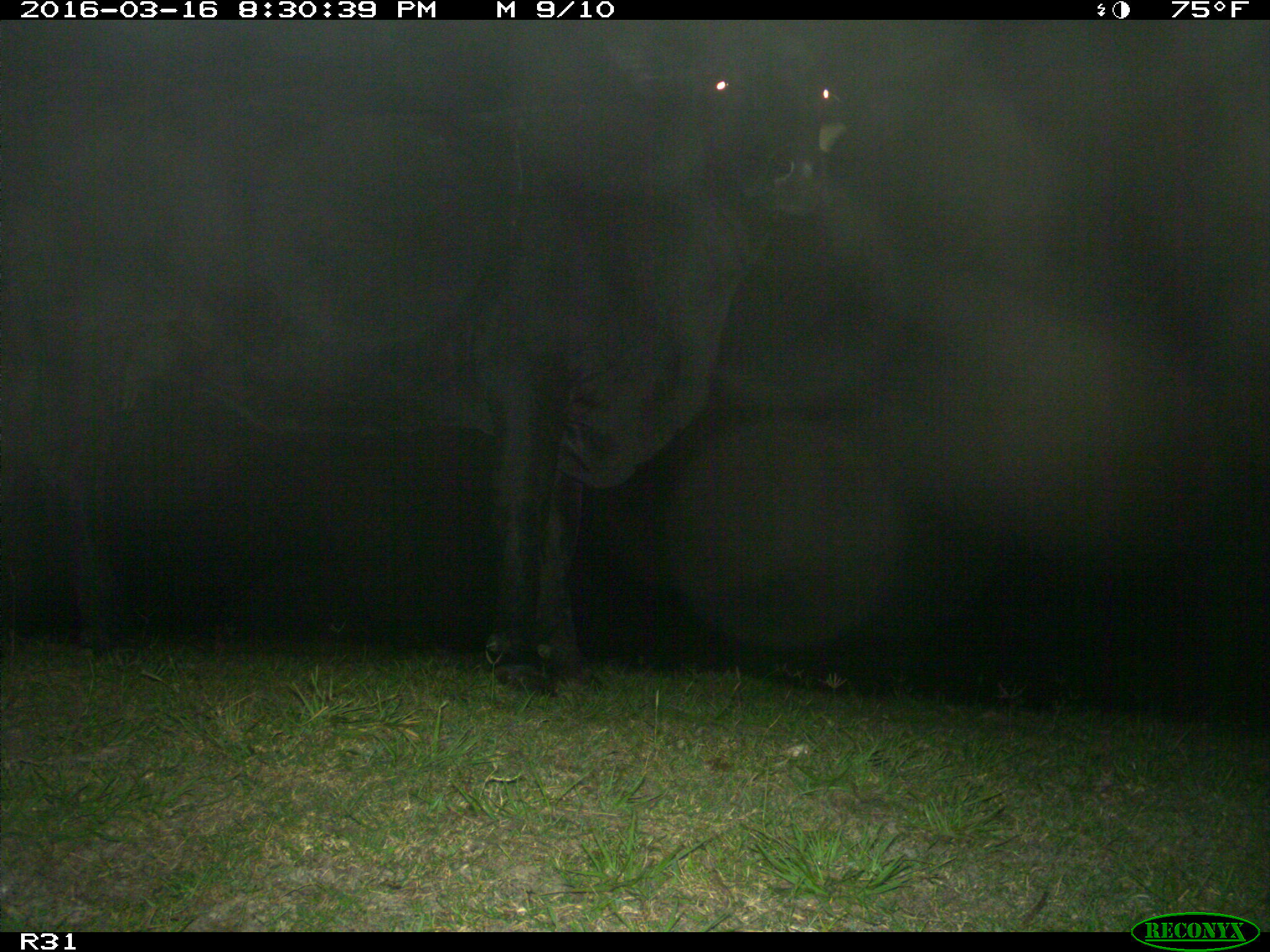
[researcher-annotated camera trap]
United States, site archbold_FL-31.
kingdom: Animalia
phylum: Chordata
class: Mammalia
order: Artiodactyla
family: Bovidae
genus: Bos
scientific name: Bos taurus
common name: domestic cow